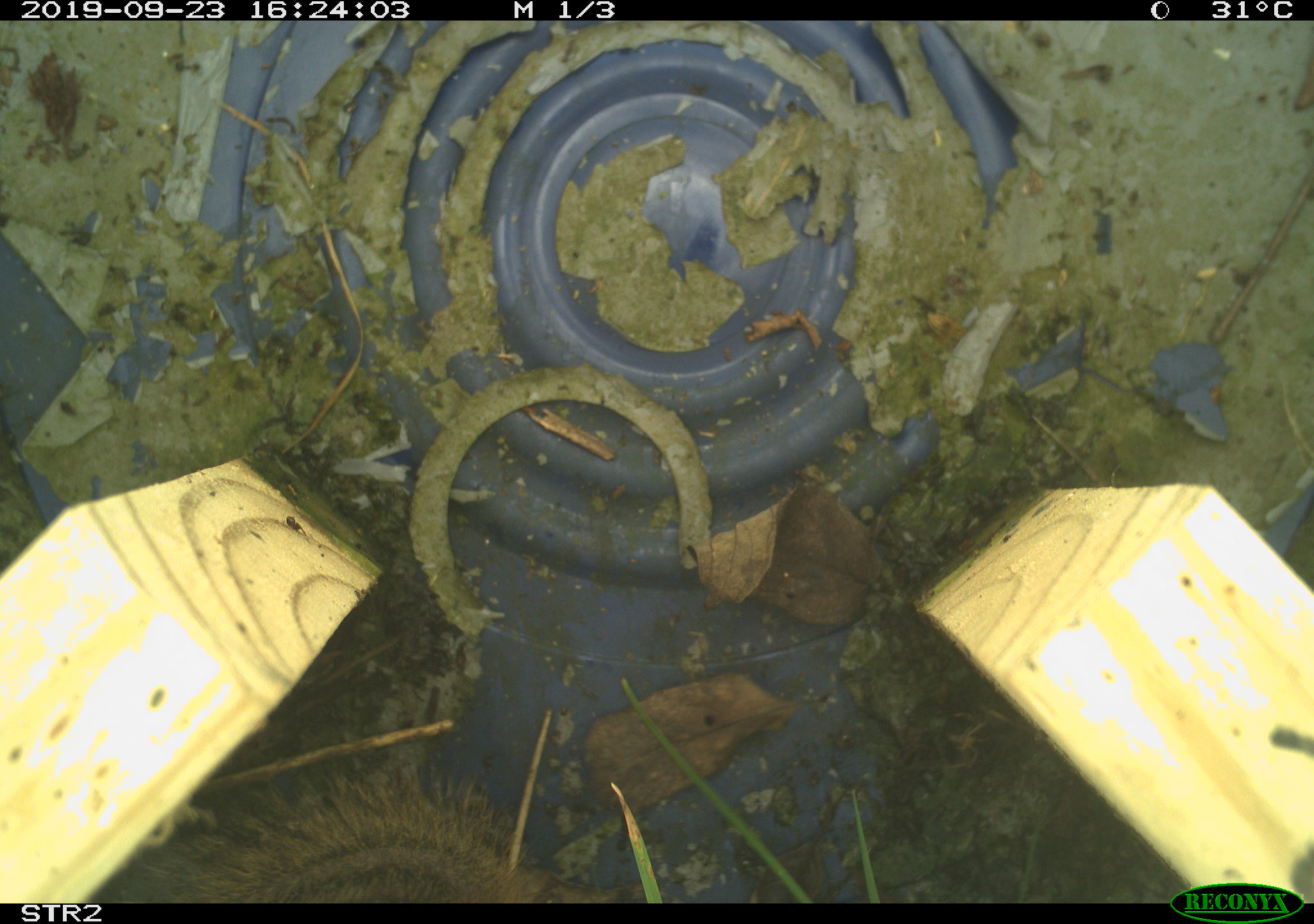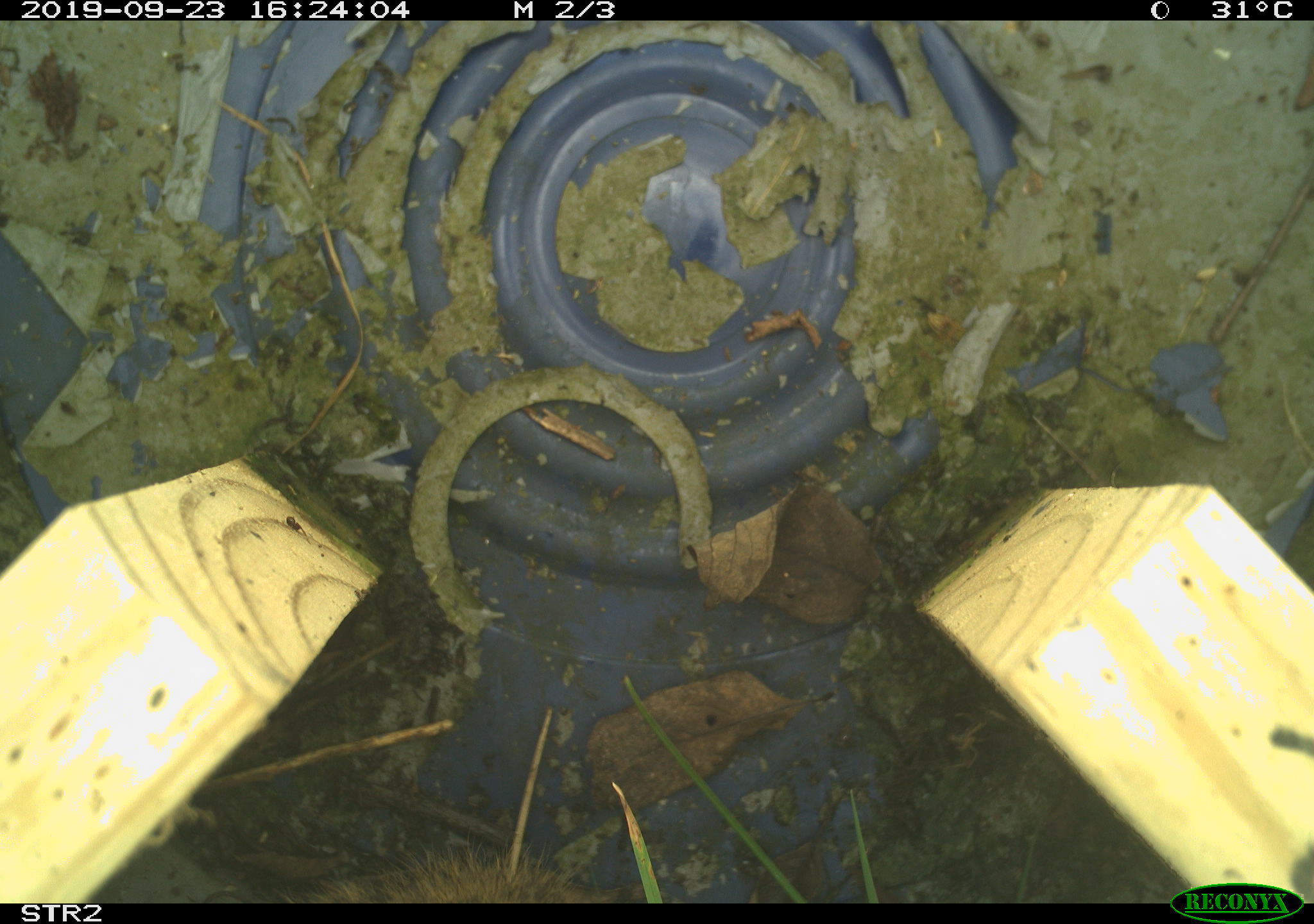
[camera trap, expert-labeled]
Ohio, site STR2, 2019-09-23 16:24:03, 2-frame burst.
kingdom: Animalia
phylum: Chordata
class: Mammalia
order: Rodentia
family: Sciuridae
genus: Tamias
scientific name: Tamias striatus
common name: eastern chipmunk